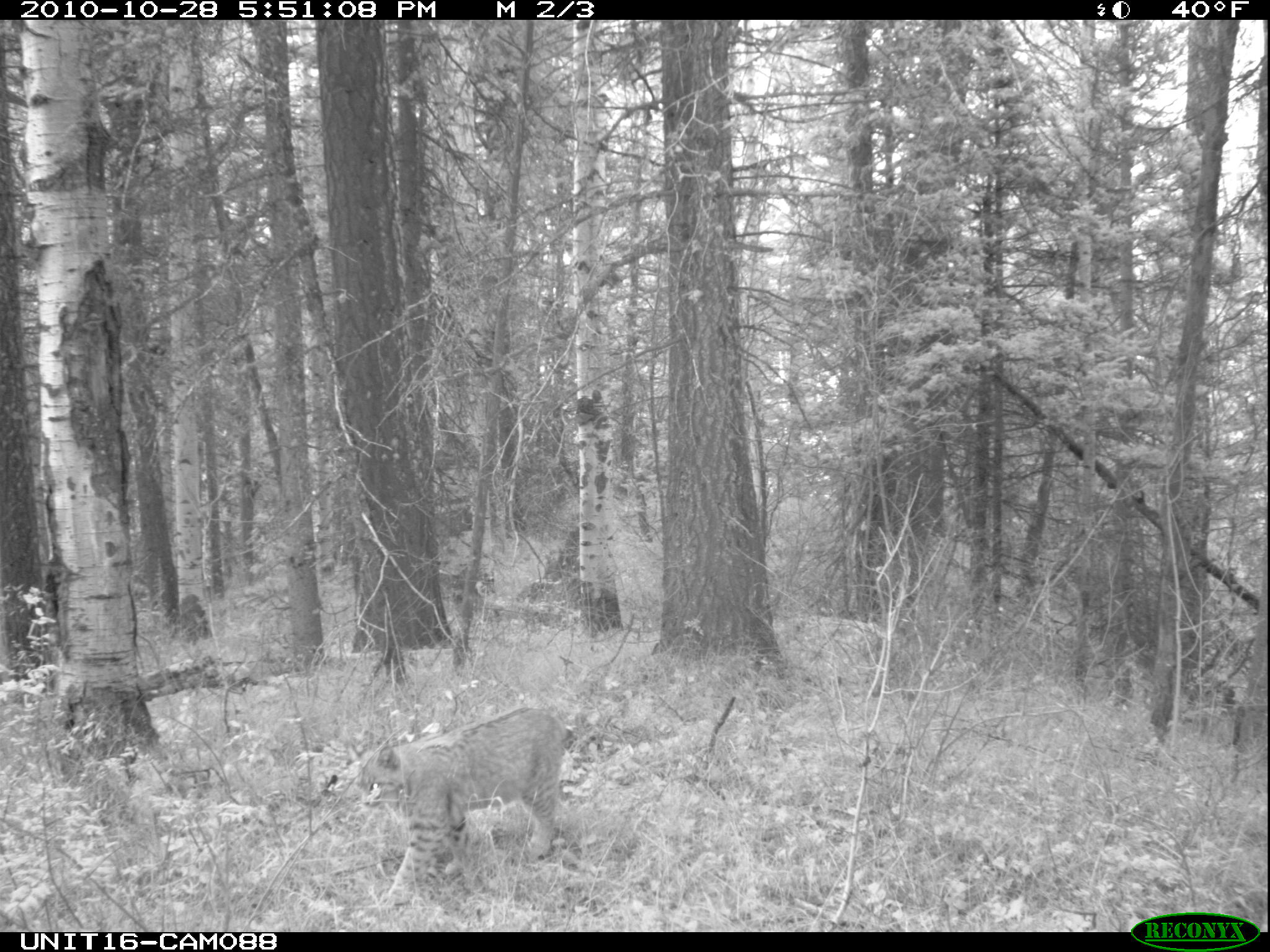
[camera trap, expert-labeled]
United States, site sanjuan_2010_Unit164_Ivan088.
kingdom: Animalia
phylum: Chordata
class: Mammalia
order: Carnivora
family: Felidae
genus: Lynx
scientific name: Lynx rufus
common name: bobcat